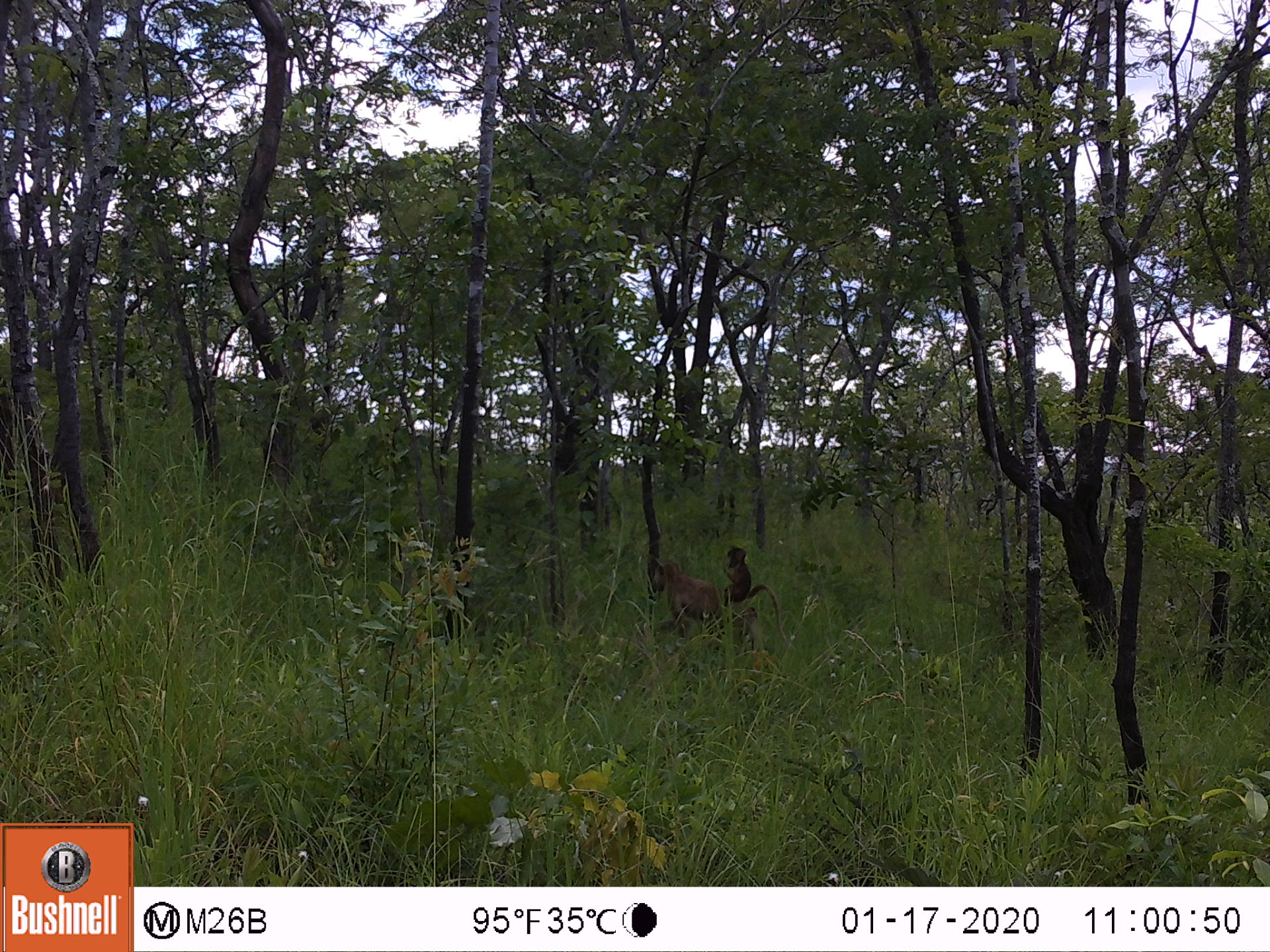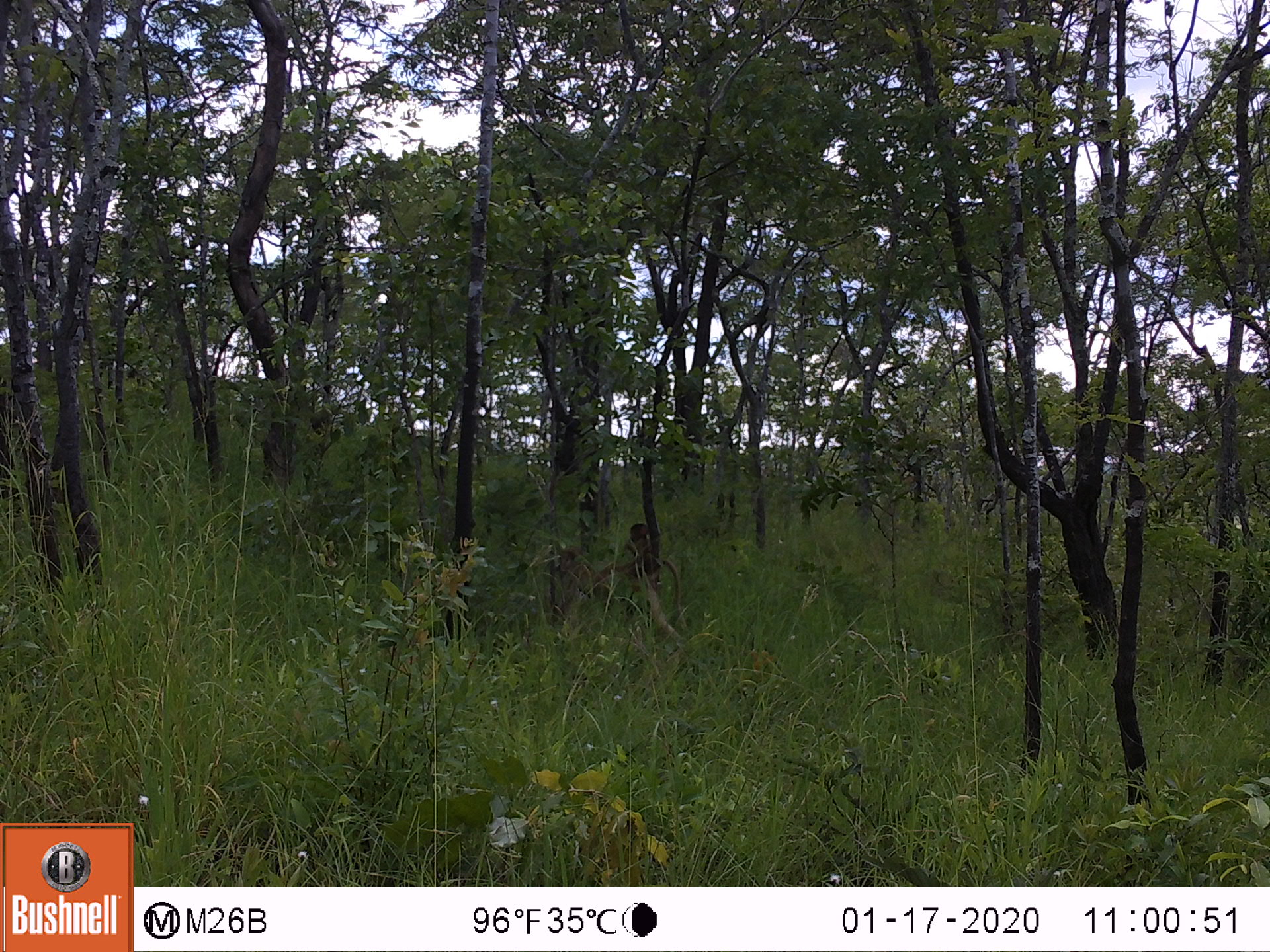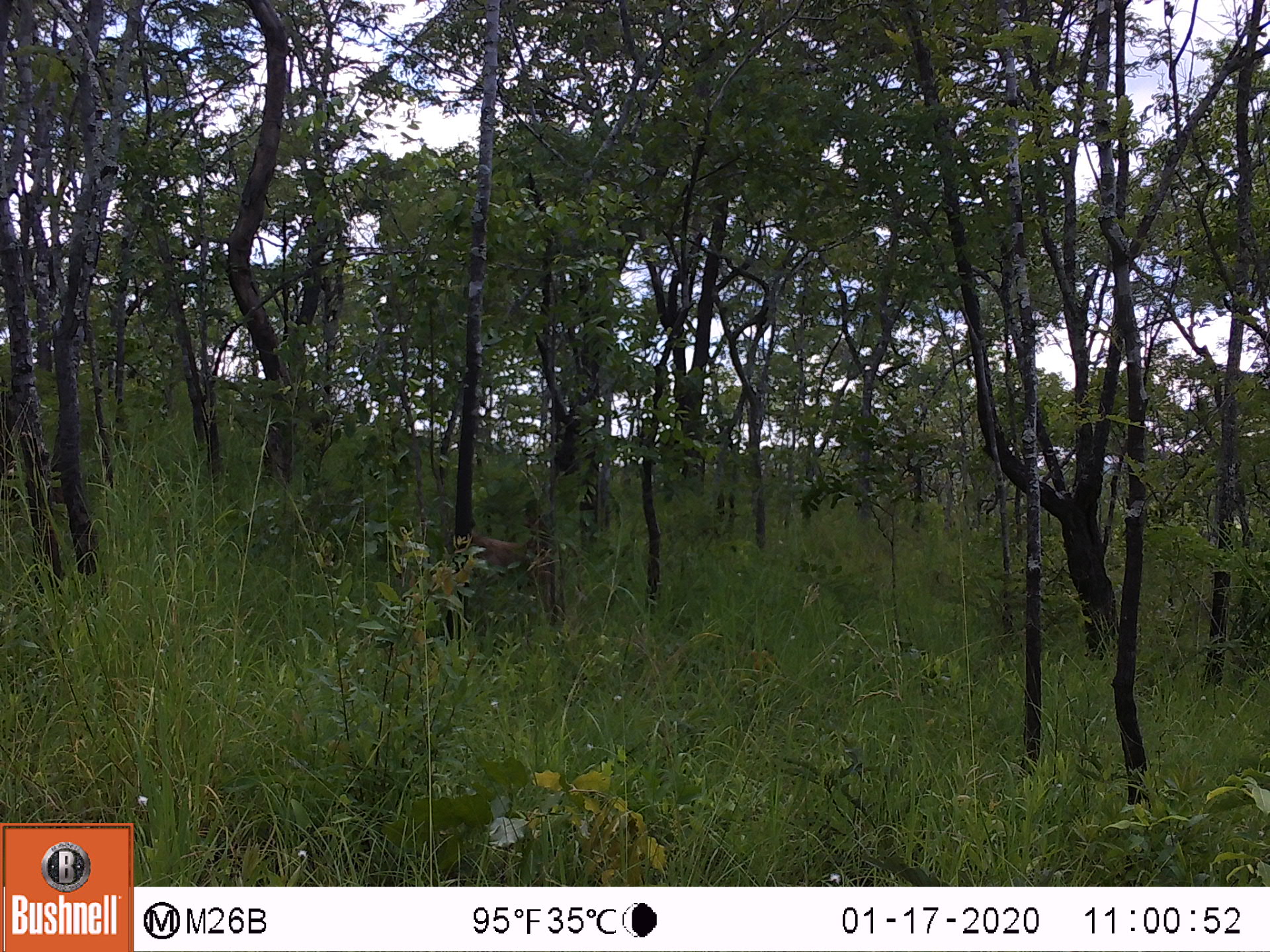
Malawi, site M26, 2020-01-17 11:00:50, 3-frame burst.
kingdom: Animalia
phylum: Chordata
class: Mammalia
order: Primates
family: Cercopithecidae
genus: Papio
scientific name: Papio cynocephalus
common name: yellow baboon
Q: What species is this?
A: Yellow baboon (Papio cynocephalus).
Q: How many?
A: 2.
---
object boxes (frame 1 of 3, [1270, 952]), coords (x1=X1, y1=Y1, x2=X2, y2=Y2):
yellow baboon: (x1=652, y1=555, x2=758, y2=642); (x1=722, y1=543, x2=780, y2=629)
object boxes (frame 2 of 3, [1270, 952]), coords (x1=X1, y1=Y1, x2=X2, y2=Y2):
yellow baboon: (x1=550, y1=545, x2=679, y2=651); (x1=624, y1=520, x2=678, y2=591)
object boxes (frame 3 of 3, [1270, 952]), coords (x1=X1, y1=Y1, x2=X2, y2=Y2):
yellow baboon: (x1=467, y1=526, x2=579, y2=623)